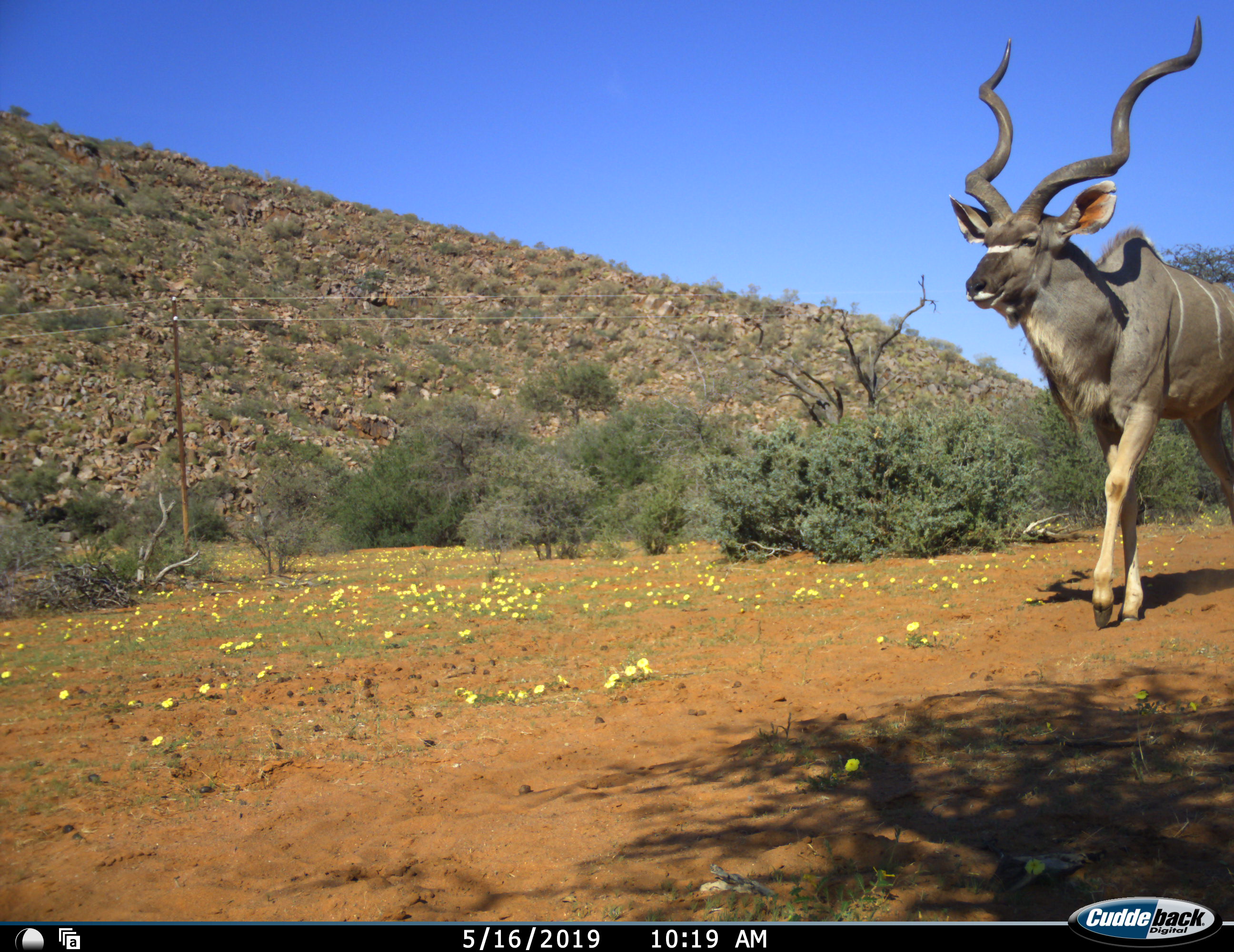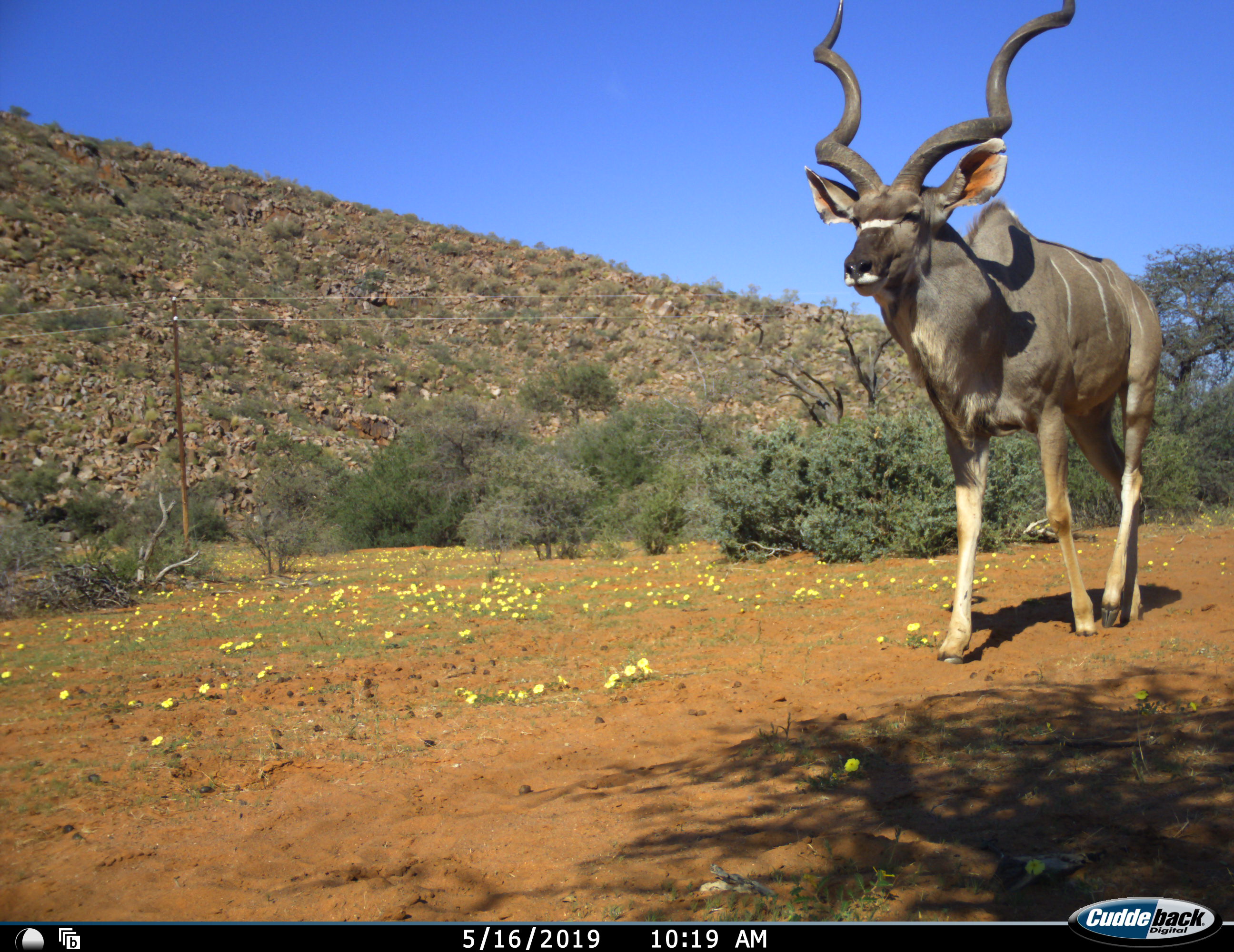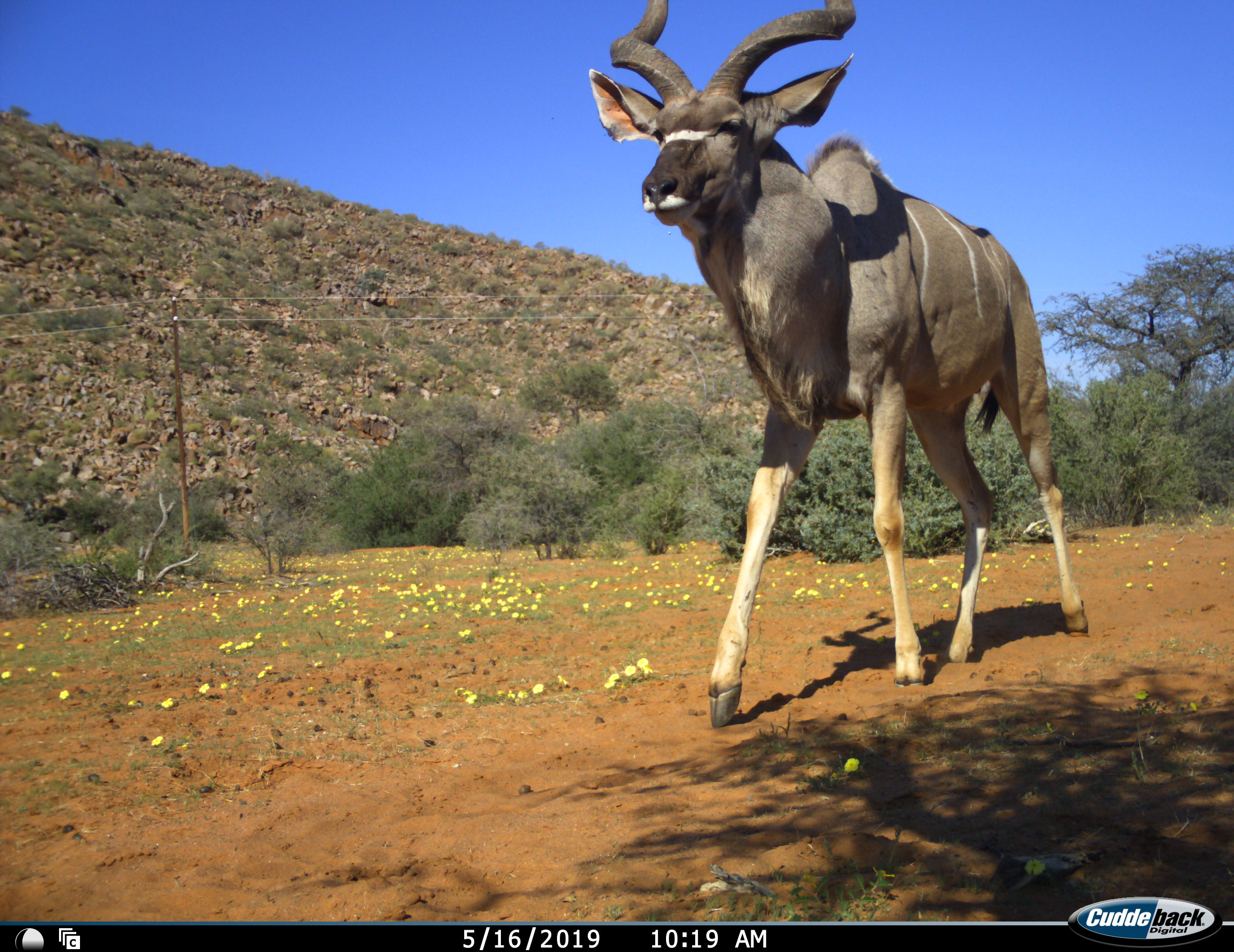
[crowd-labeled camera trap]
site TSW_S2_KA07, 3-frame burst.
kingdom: Animalia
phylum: Chordata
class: Mammalia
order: Artiodactyla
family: Bovidae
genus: Tragelaphus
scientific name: Tragelaphus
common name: kudu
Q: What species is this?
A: Kudu (Tragelaphus).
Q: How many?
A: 1.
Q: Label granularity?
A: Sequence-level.